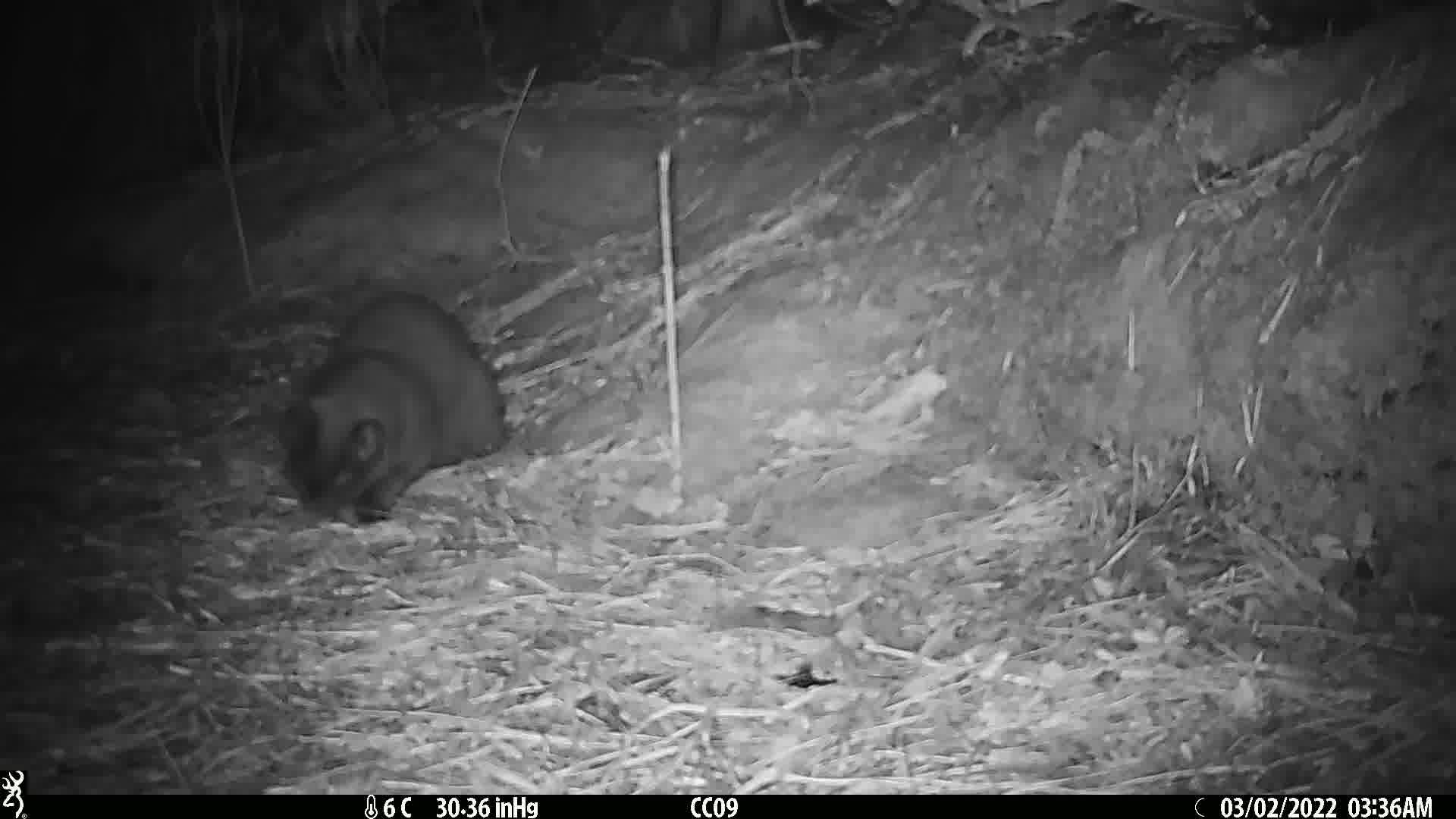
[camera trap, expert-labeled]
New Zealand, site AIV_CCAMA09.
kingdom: Animalia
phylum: Chordata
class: Mammalia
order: Carnivora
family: Felidae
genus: Felis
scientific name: Felis catus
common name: domestic cat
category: cat